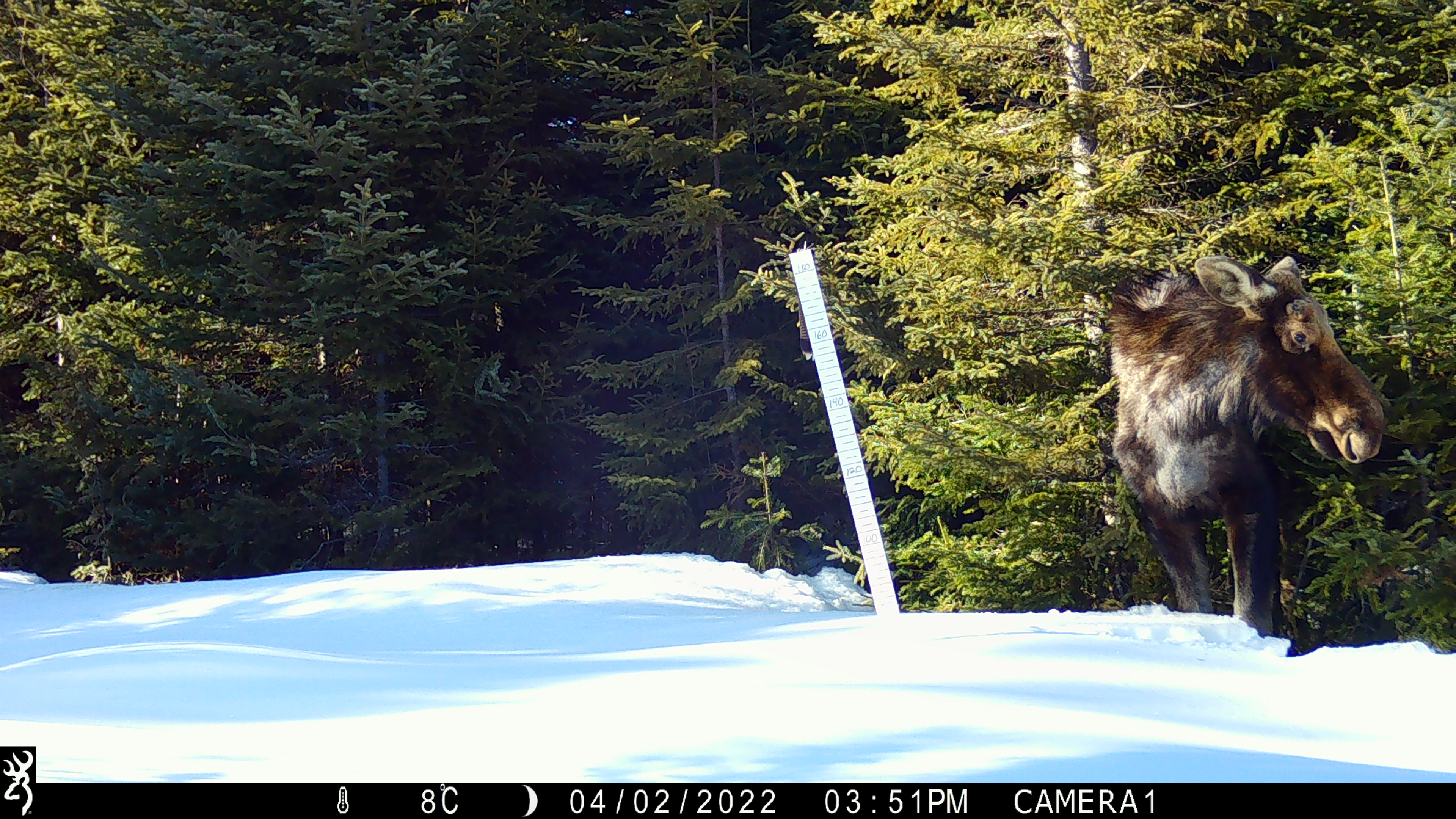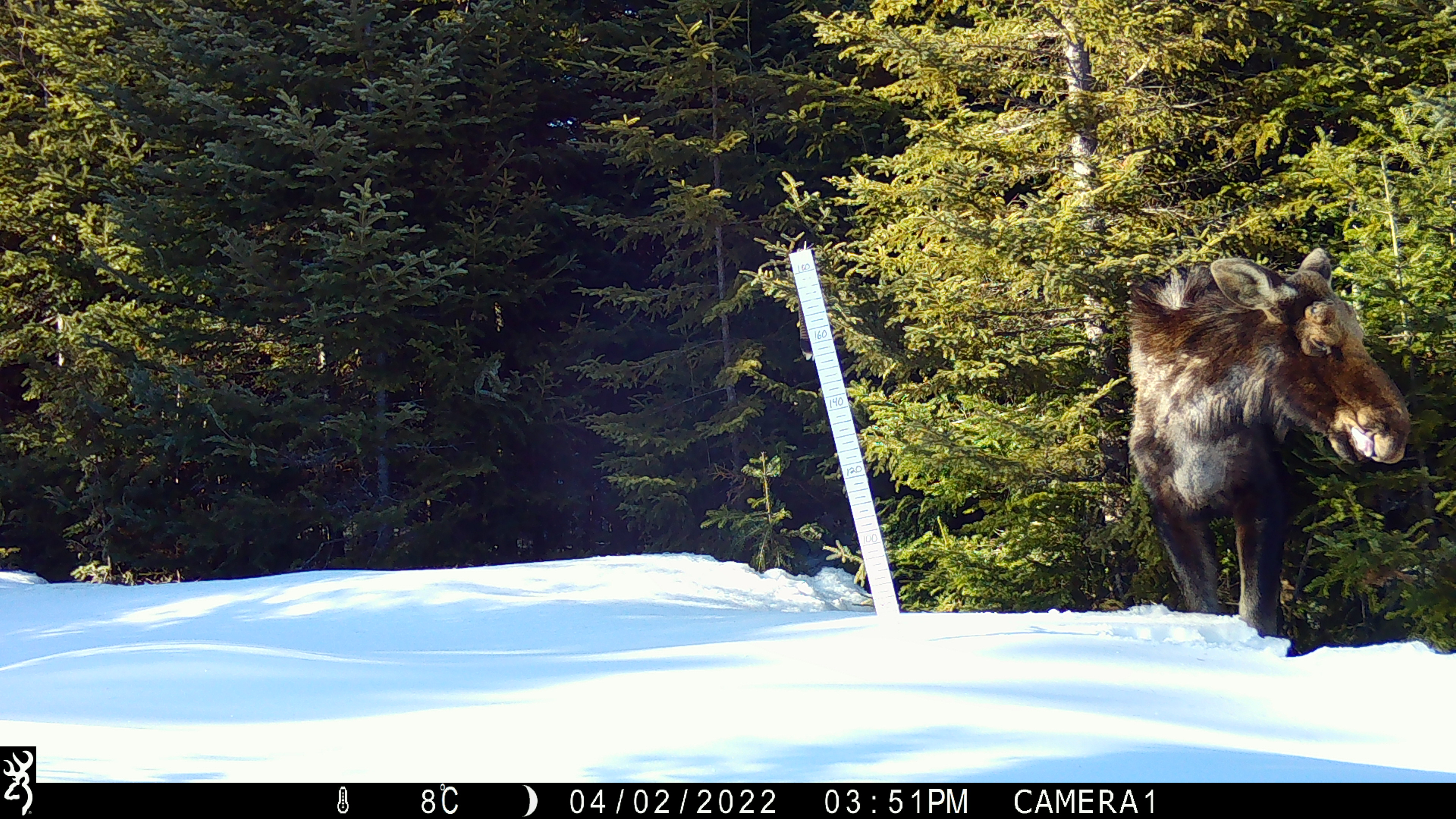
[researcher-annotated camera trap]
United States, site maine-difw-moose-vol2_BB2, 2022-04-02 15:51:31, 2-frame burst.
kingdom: Animalia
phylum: Chordata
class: Mammalia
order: Artiodactyla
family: Cervidae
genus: Alces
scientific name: Alces alces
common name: moose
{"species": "moose (Alces alces)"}